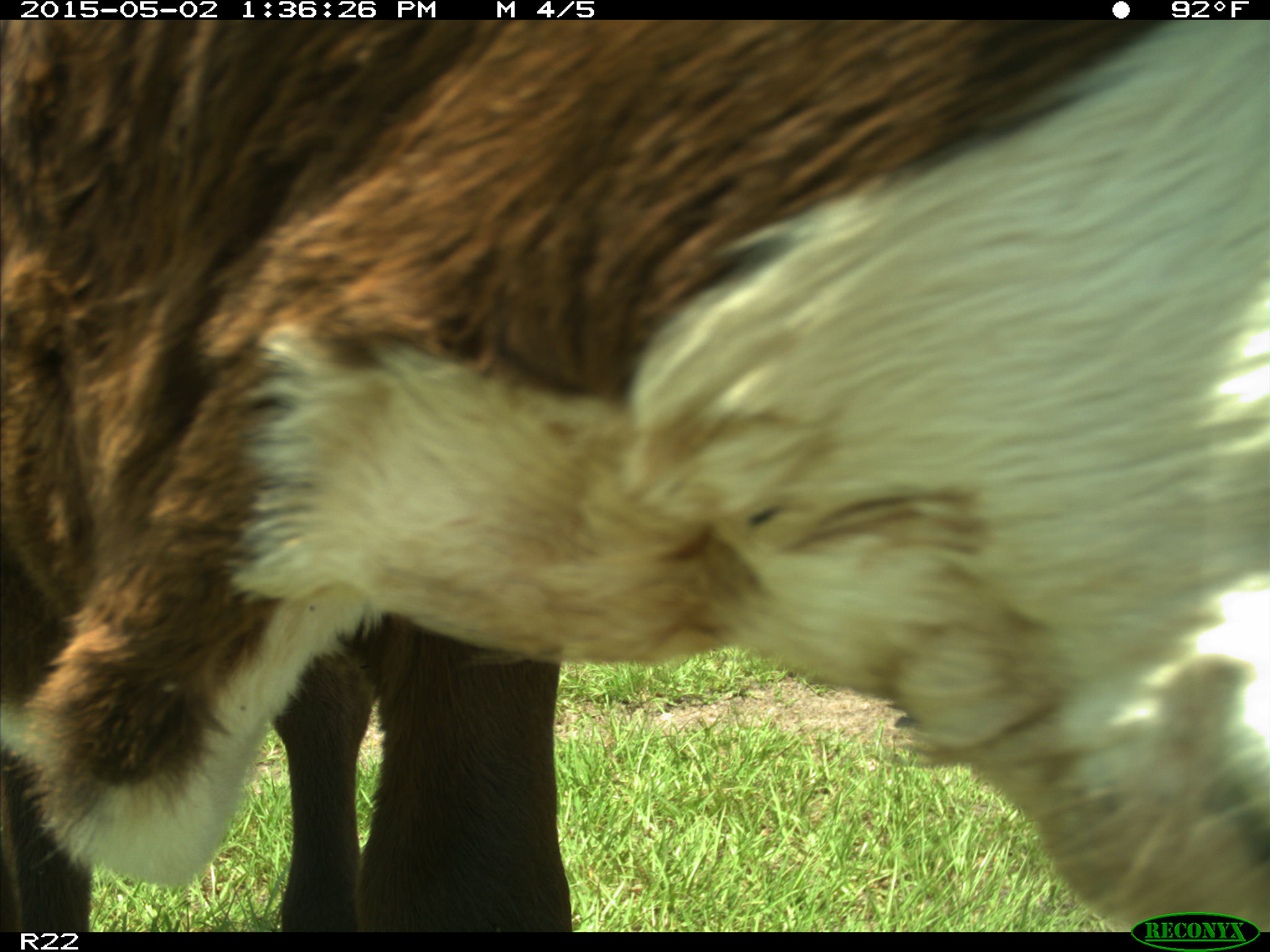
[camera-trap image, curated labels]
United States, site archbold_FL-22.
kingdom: Animalia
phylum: Chordata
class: Mammalia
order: Artiodactyla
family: Bovidae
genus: Bos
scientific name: Bos taurus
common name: domestic cow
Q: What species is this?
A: Bos taurus (domestic cow).